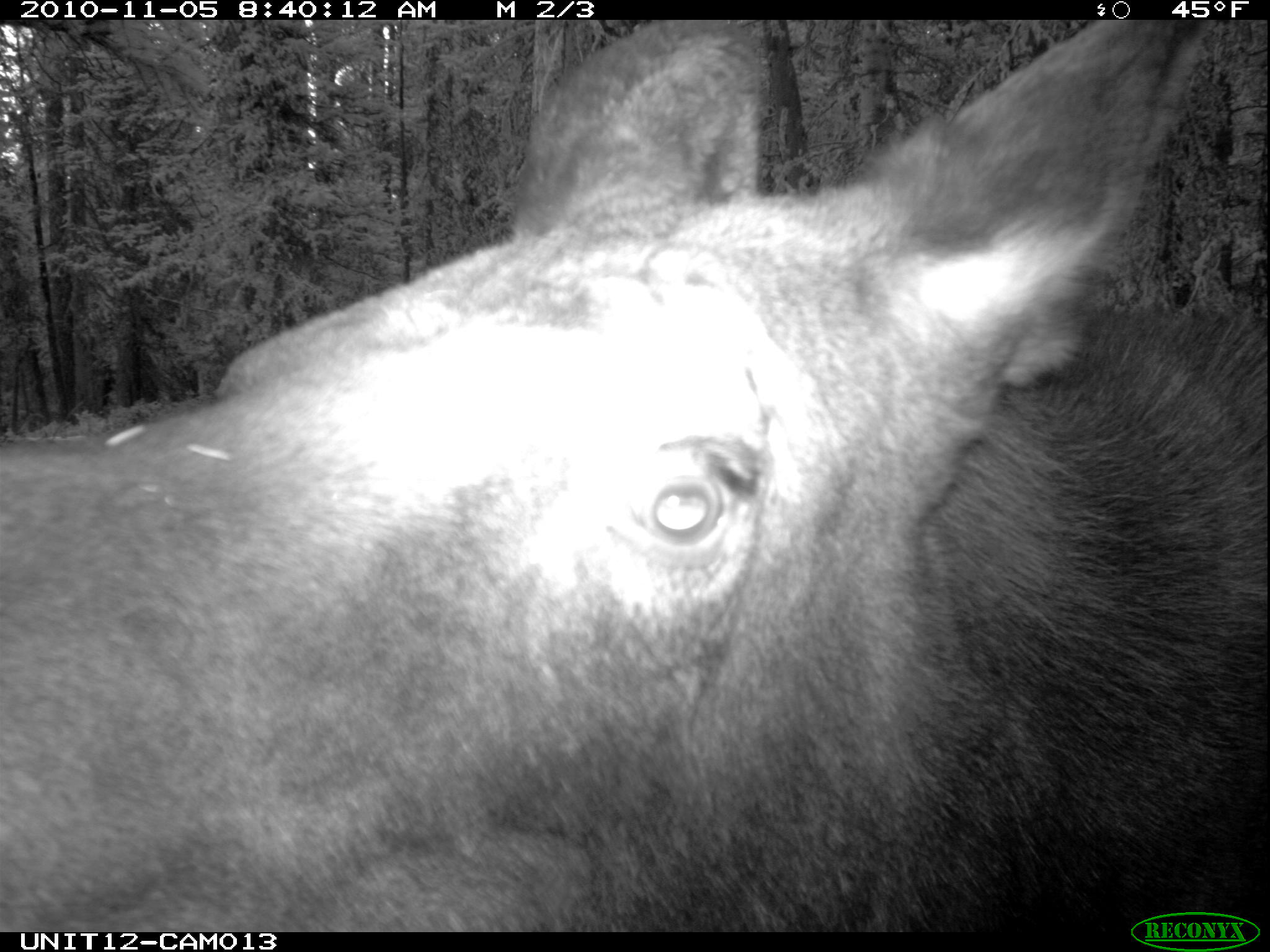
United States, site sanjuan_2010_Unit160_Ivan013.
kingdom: Animalia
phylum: Chordata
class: Mammalia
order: Artiodactyla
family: Cervidae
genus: Alces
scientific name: Alces alces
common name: moose